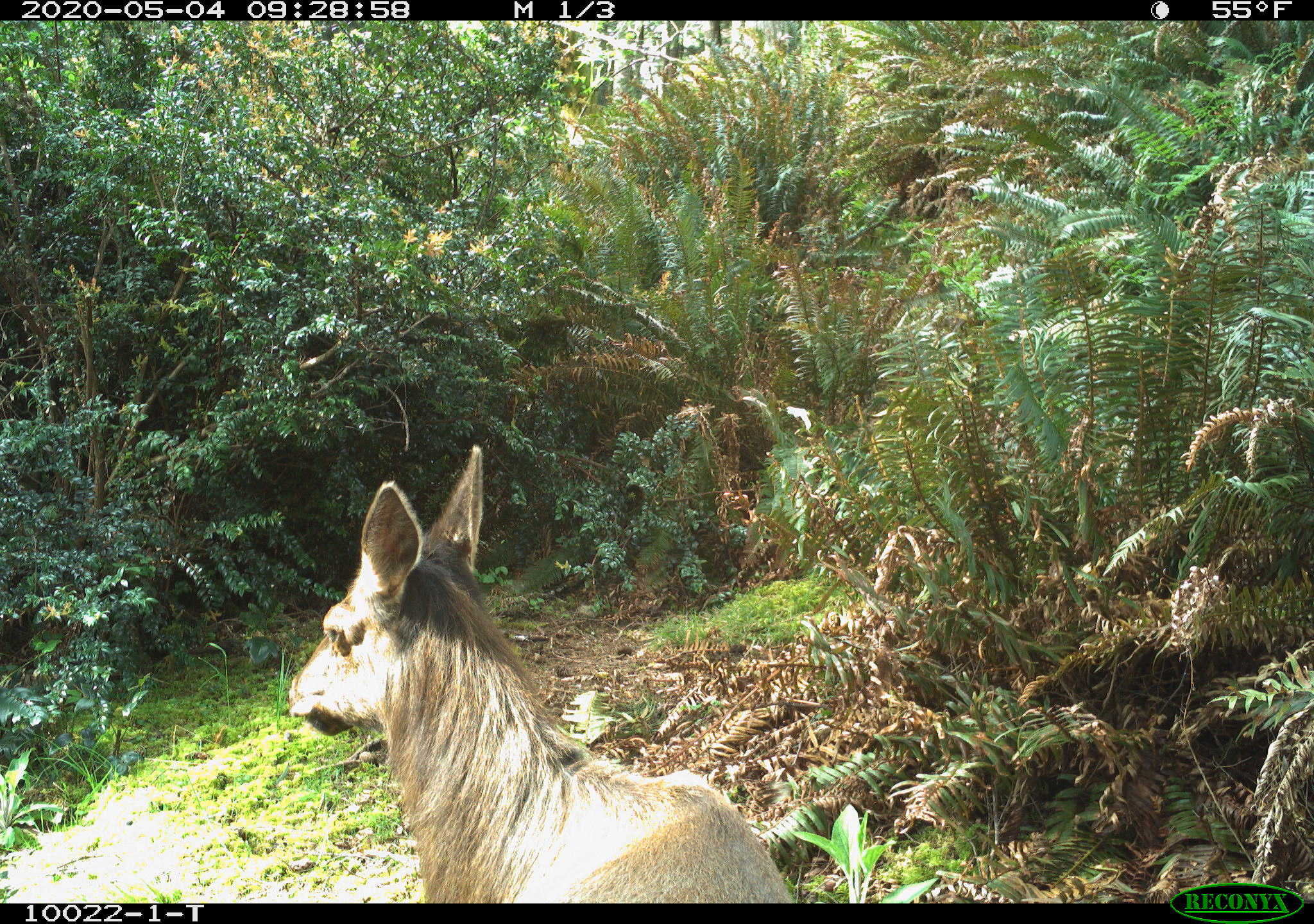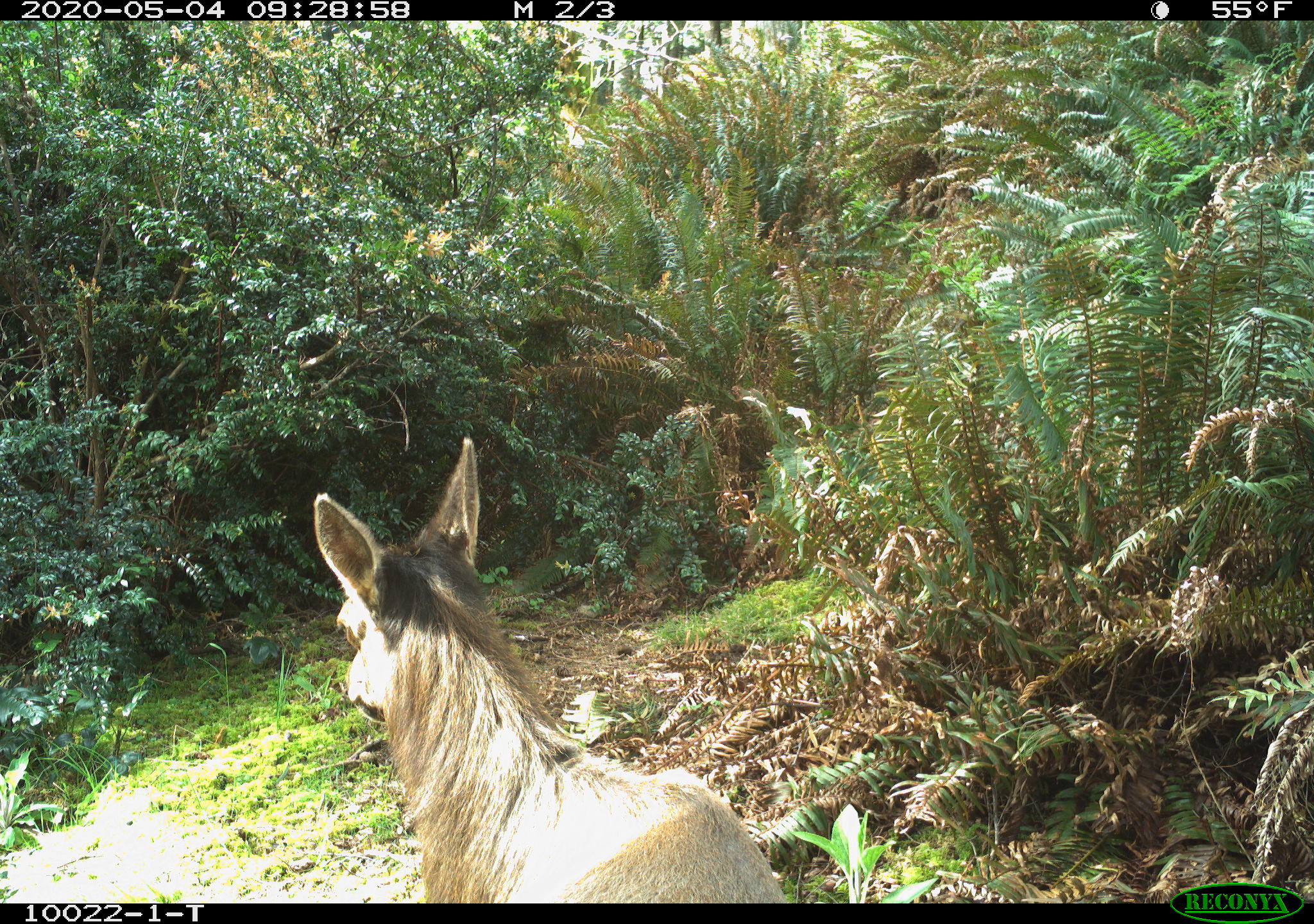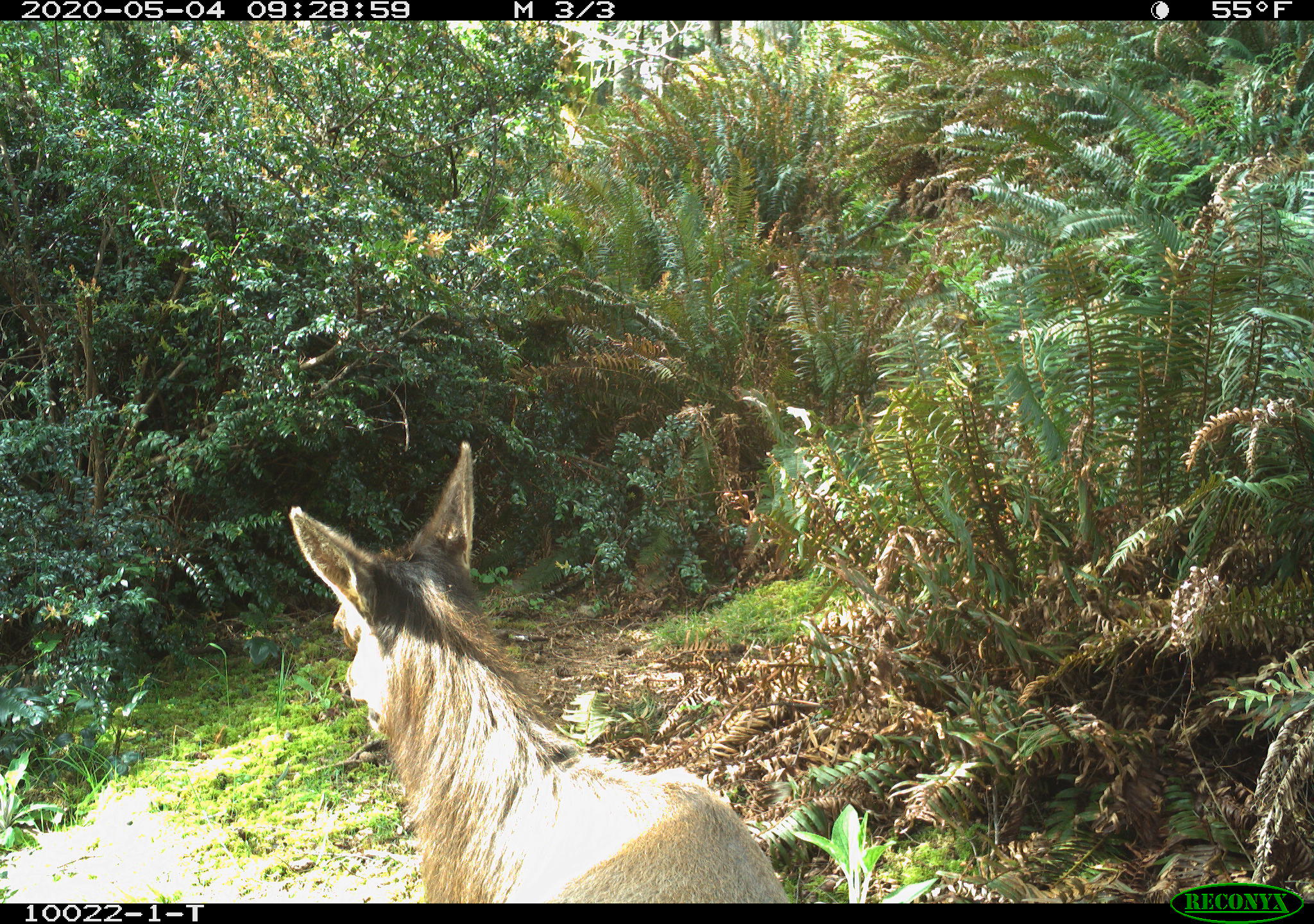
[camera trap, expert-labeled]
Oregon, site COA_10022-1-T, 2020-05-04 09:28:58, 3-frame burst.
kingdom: Animalia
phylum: Chordata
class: Mammalia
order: Artiodactyla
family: Cervidae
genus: Cervus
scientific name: Cervus canadensis roosevelti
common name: roosevelt elk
Roosevelt elk (Cervus canadensis roosevelti).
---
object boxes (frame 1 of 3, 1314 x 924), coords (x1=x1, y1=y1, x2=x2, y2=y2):
roosevelt elk: (x1=279, y1=435, x2=787, y2=895)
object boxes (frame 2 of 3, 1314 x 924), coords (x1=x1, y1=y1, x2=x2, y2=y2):
roosevelt elk: (x1=298, y1=428, x2=779, y2=895)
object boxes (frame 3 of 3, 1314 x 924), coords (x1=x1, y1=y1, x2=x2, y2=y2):
roosevelt elk: (x1=285, y1=428, x2=787, y2=897)